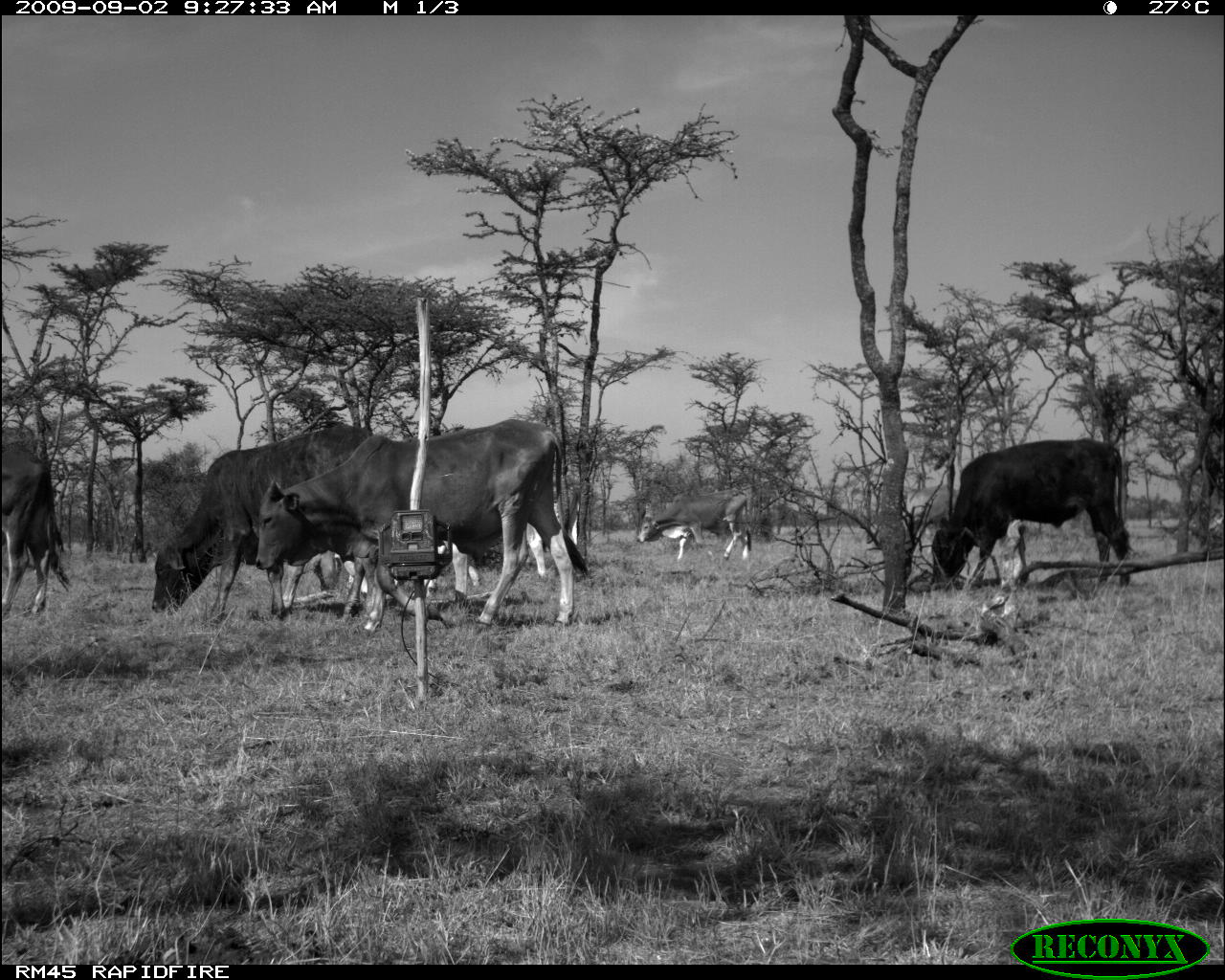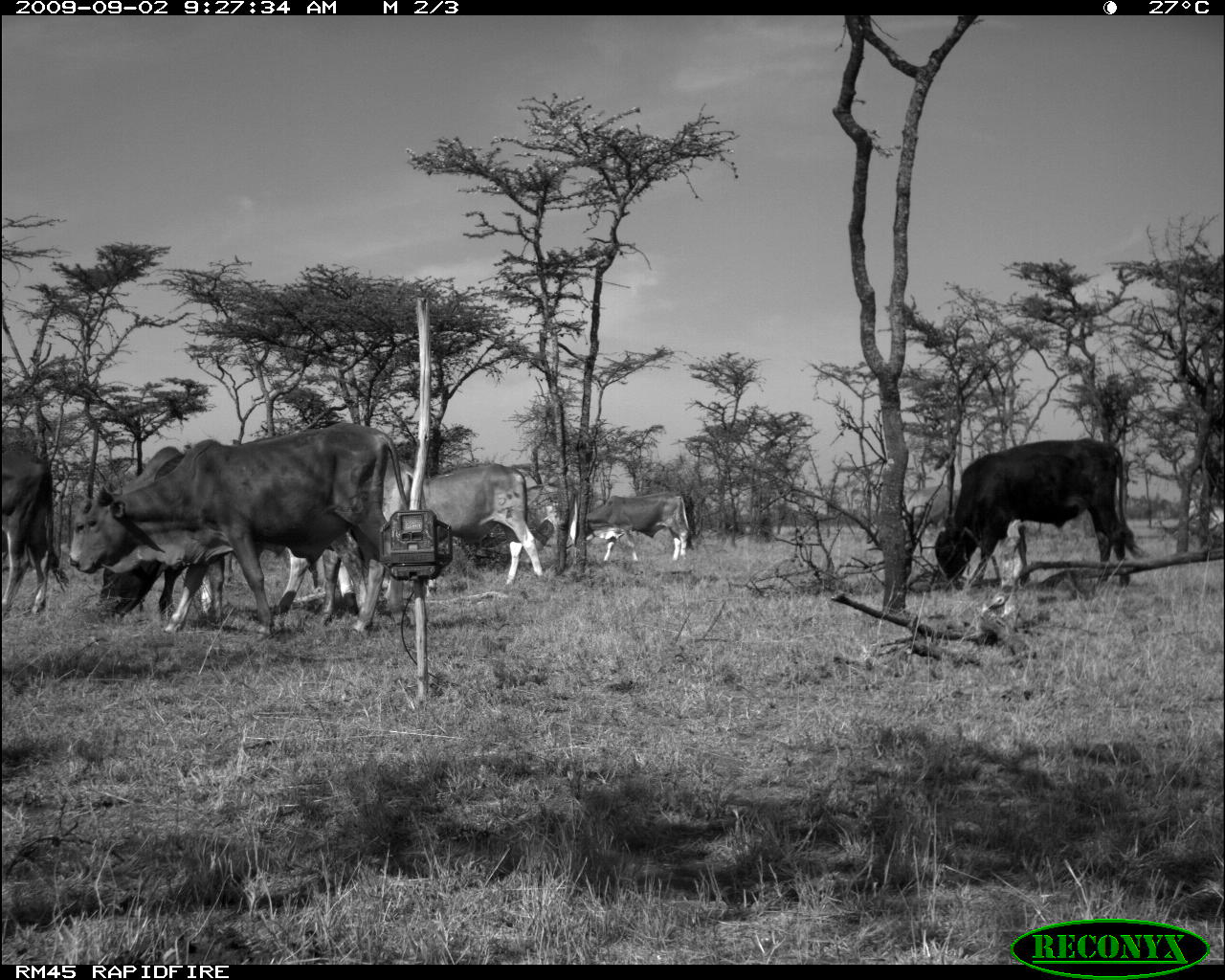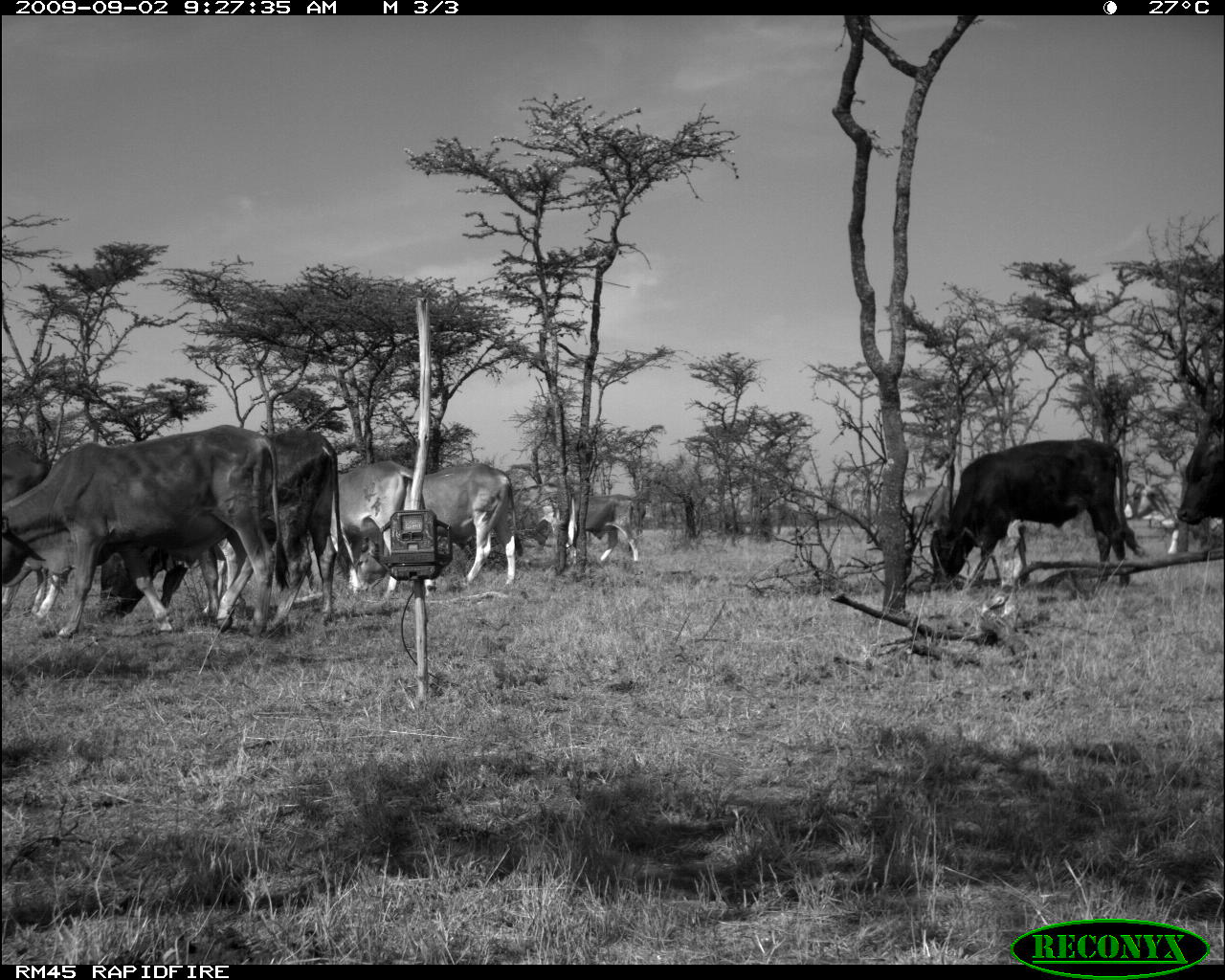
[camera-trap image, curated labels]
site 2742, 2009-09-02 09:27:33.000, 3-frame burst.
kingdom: Animalia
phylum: Chordata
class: Mammalia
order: Artiodactyla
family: Bovidae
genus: Bos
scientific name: Bos taurus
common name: domestic cattle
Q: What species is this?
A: Bos taurus (domestic cattle).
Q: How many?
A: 5.